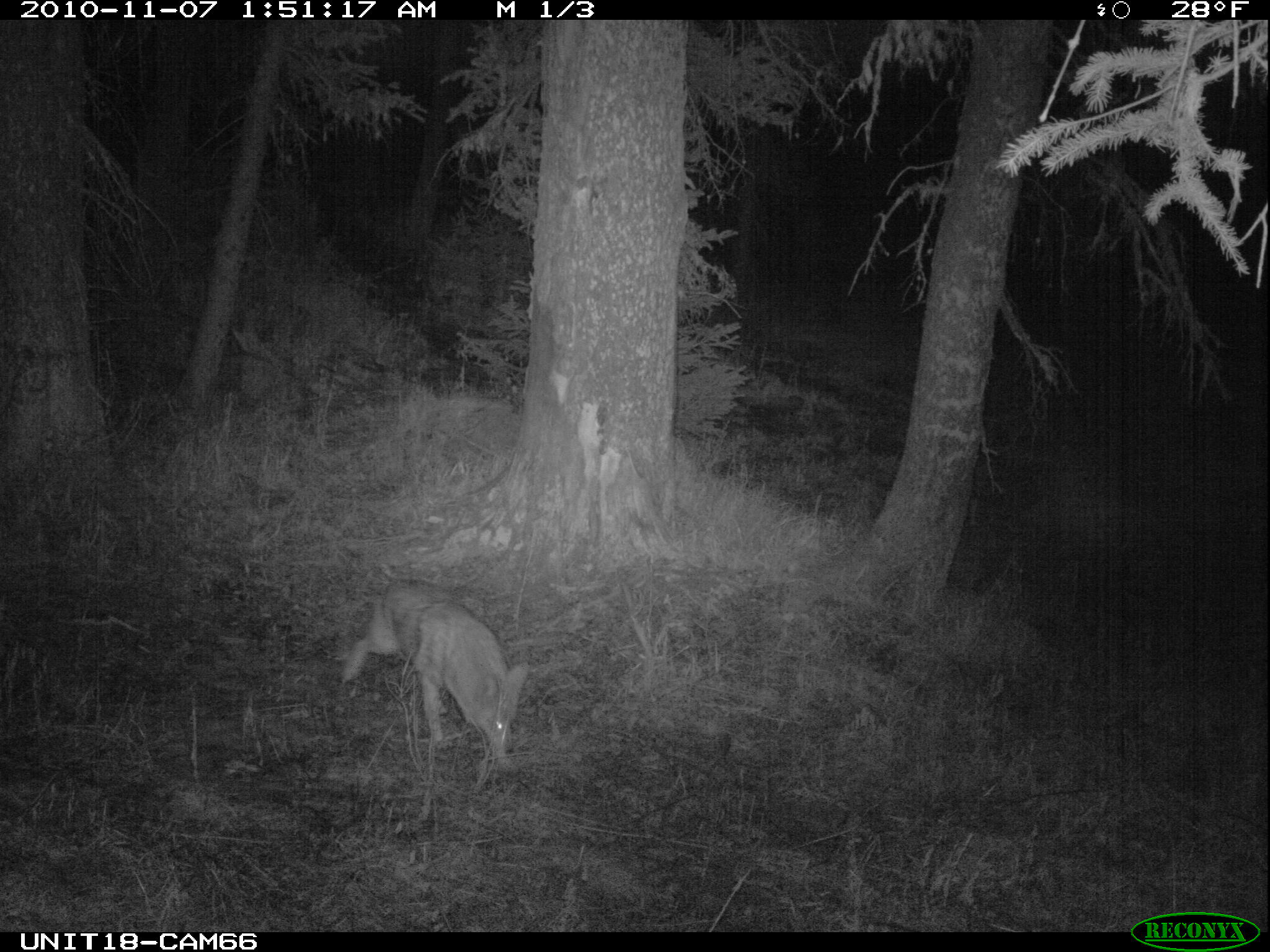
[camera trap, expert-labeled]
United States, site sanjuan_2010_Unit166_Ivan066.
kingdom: Animalia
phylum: Chordata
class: Mammalia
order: Carnivora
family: Canidae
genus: Canis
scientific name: Canis latrans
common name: coyote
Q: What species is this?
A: Canis latrans (coyote).